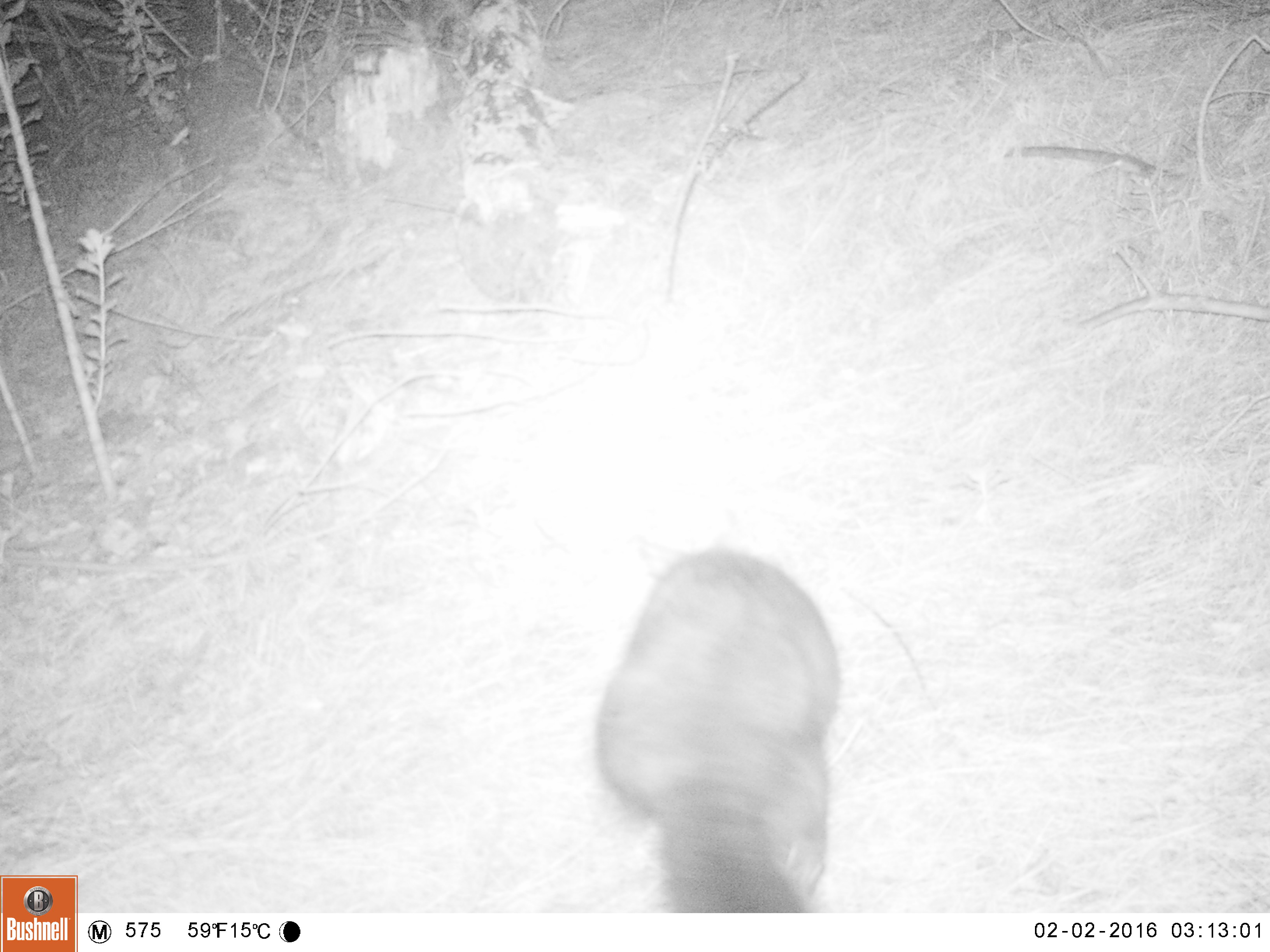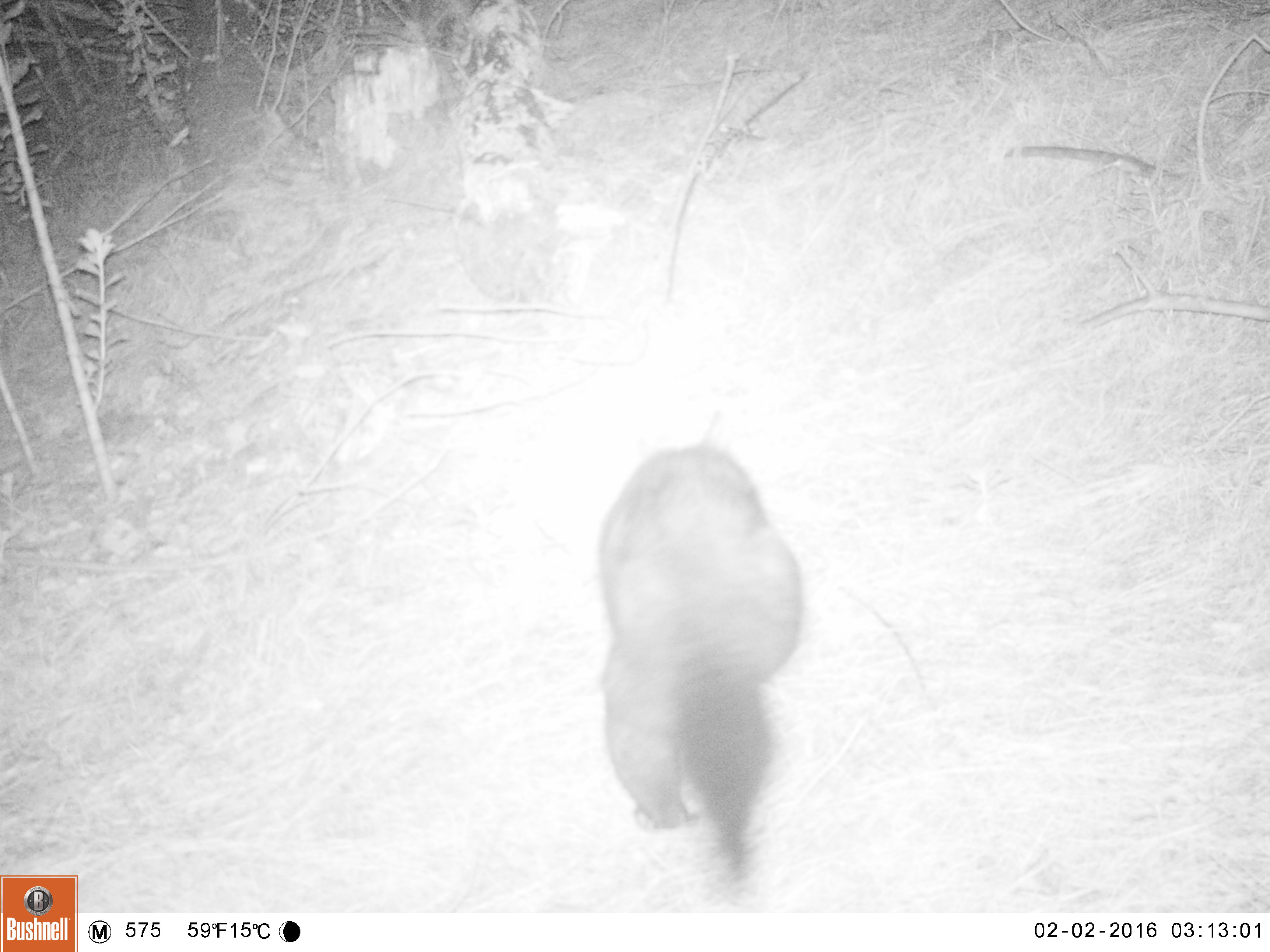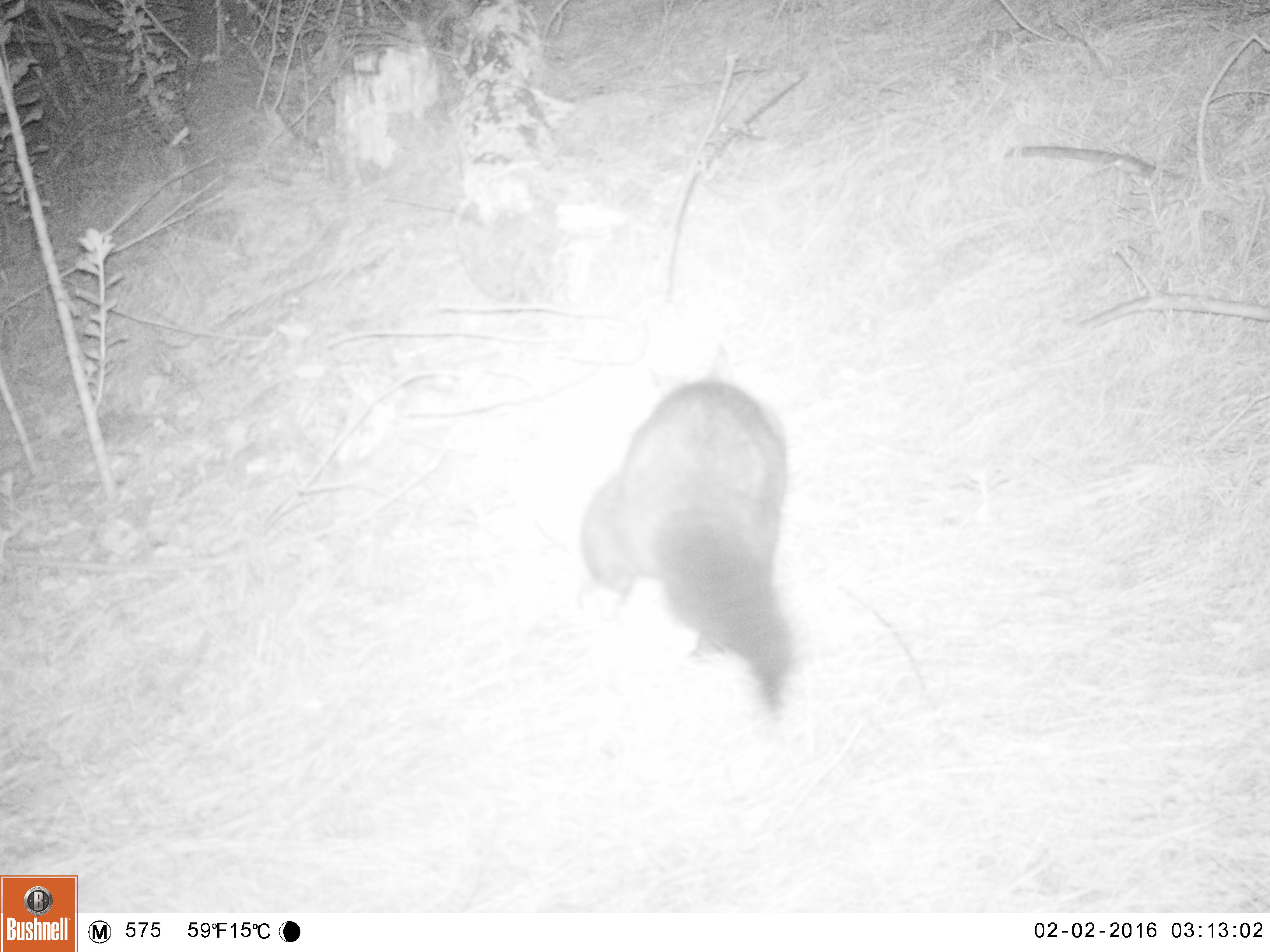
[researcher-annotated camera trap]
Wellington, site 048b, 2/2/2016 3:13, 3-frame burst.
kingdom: Animalia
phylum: Chordata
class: Mammalia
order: Didelphimorphia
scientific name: Didelphimorphia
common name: possum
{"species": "possum (Didelphimorphia)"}